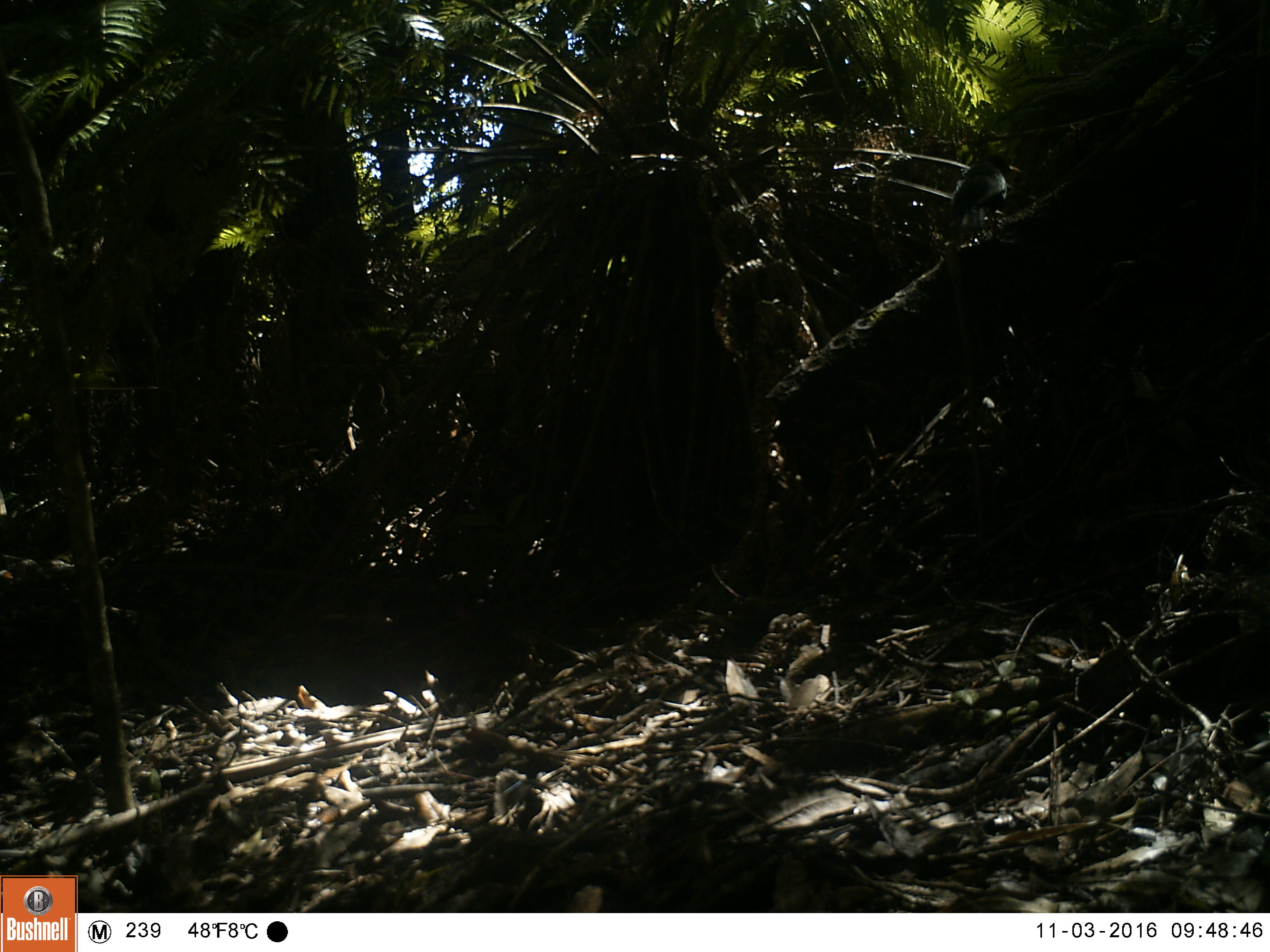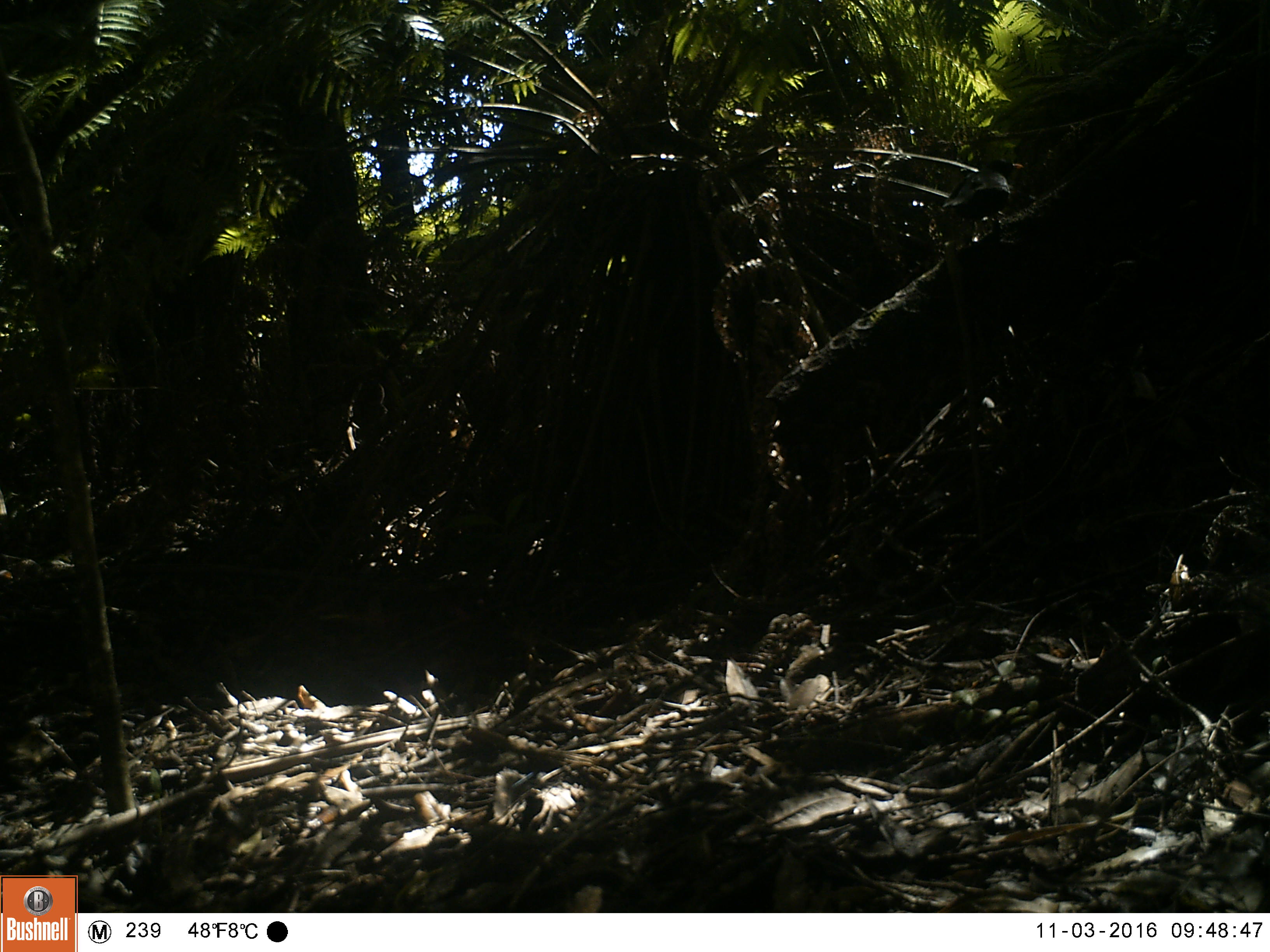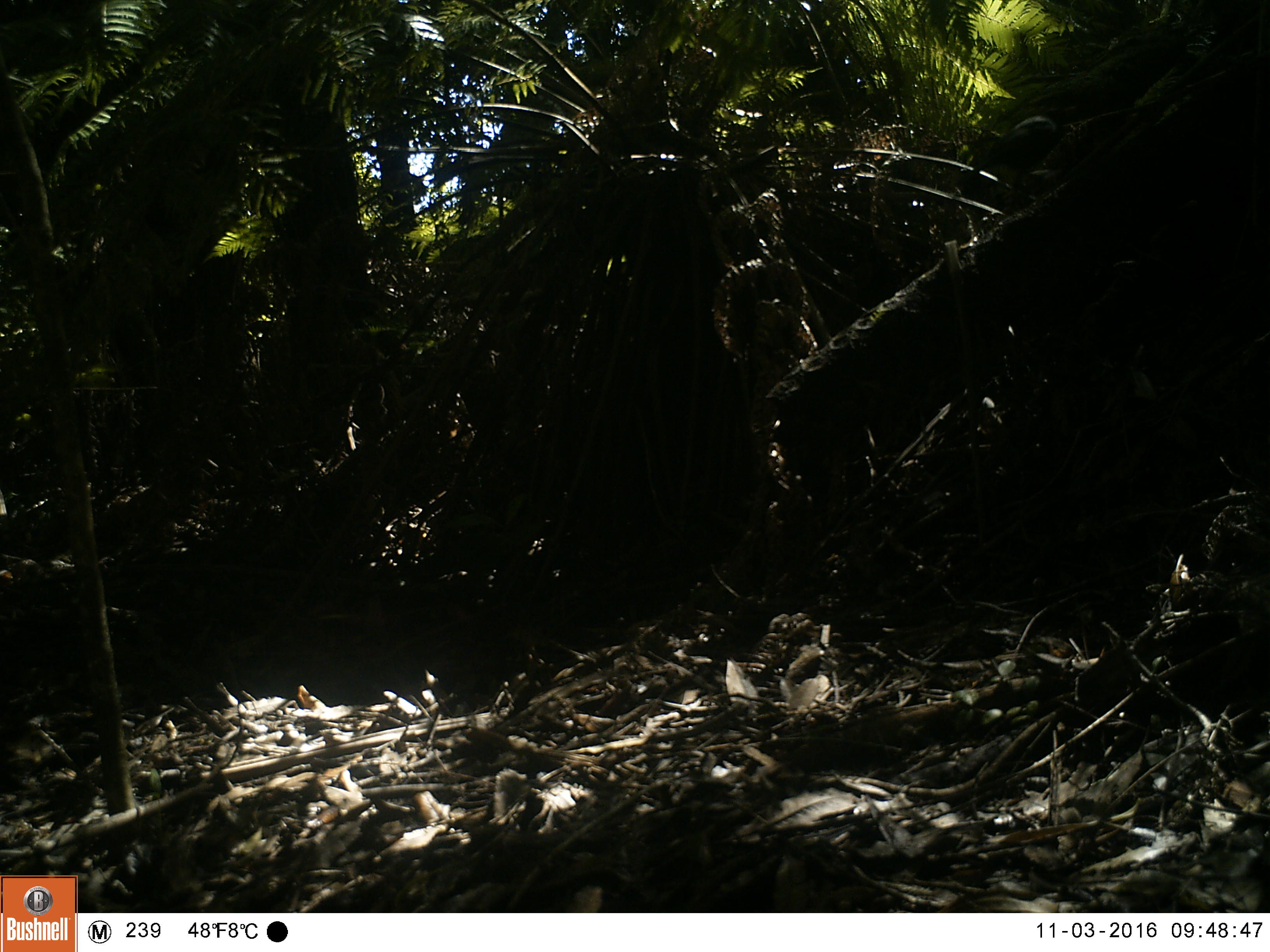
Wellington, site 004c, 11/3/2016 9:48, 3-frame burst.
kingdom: Animalia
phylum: Chordata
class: Aves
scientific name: Aves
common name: bird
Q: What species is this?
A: Bird (Aves).